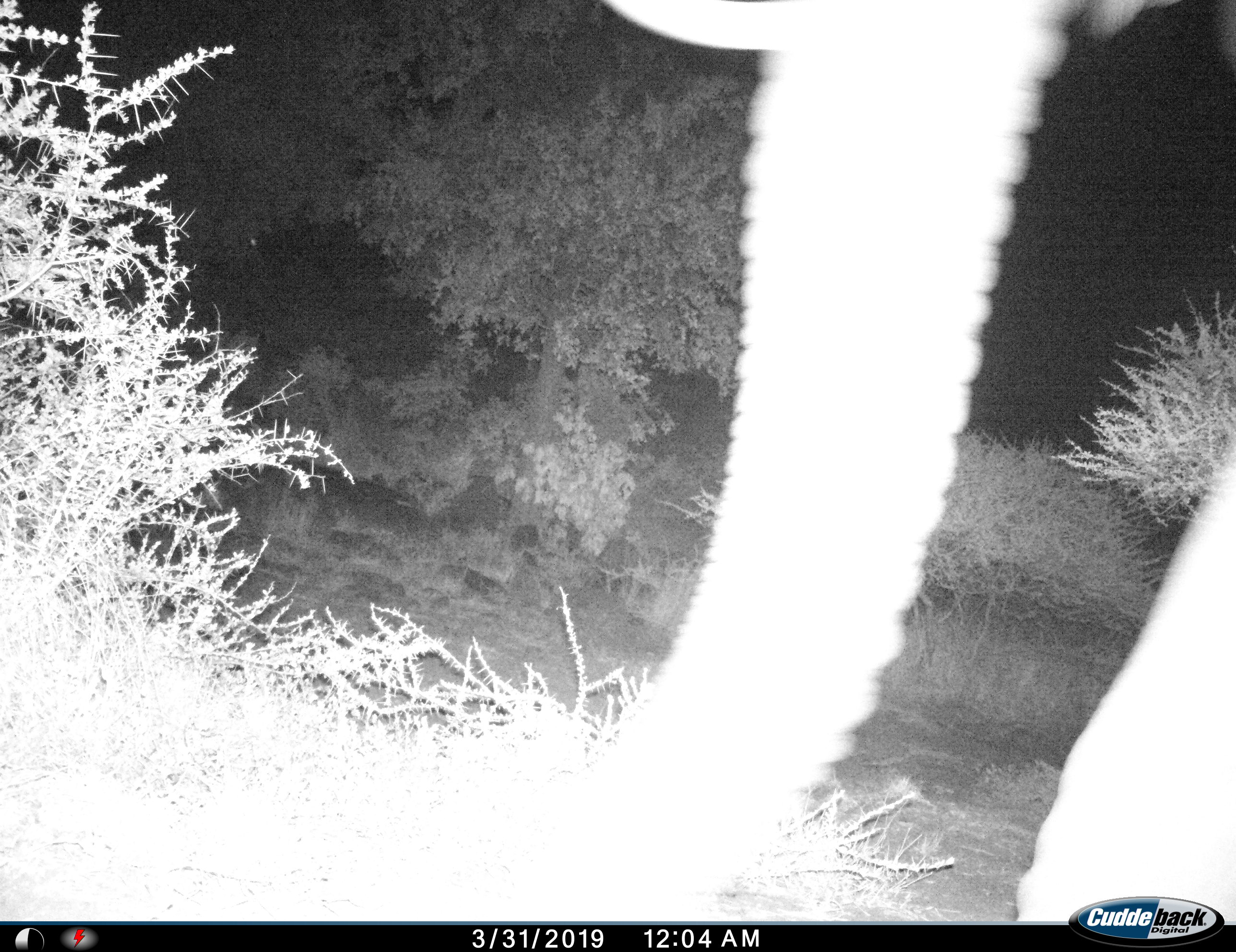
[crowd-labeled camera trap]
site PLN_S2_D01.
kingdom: Animalia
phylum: Chordata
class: Mammalia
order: Proboscidea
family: Elephantidae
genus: Loxodonta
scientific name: Loxodonta africana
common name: african bush elephant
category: elephant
Elephant (african bush elephant) (Loxodonta africana), count 1. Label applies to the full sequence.